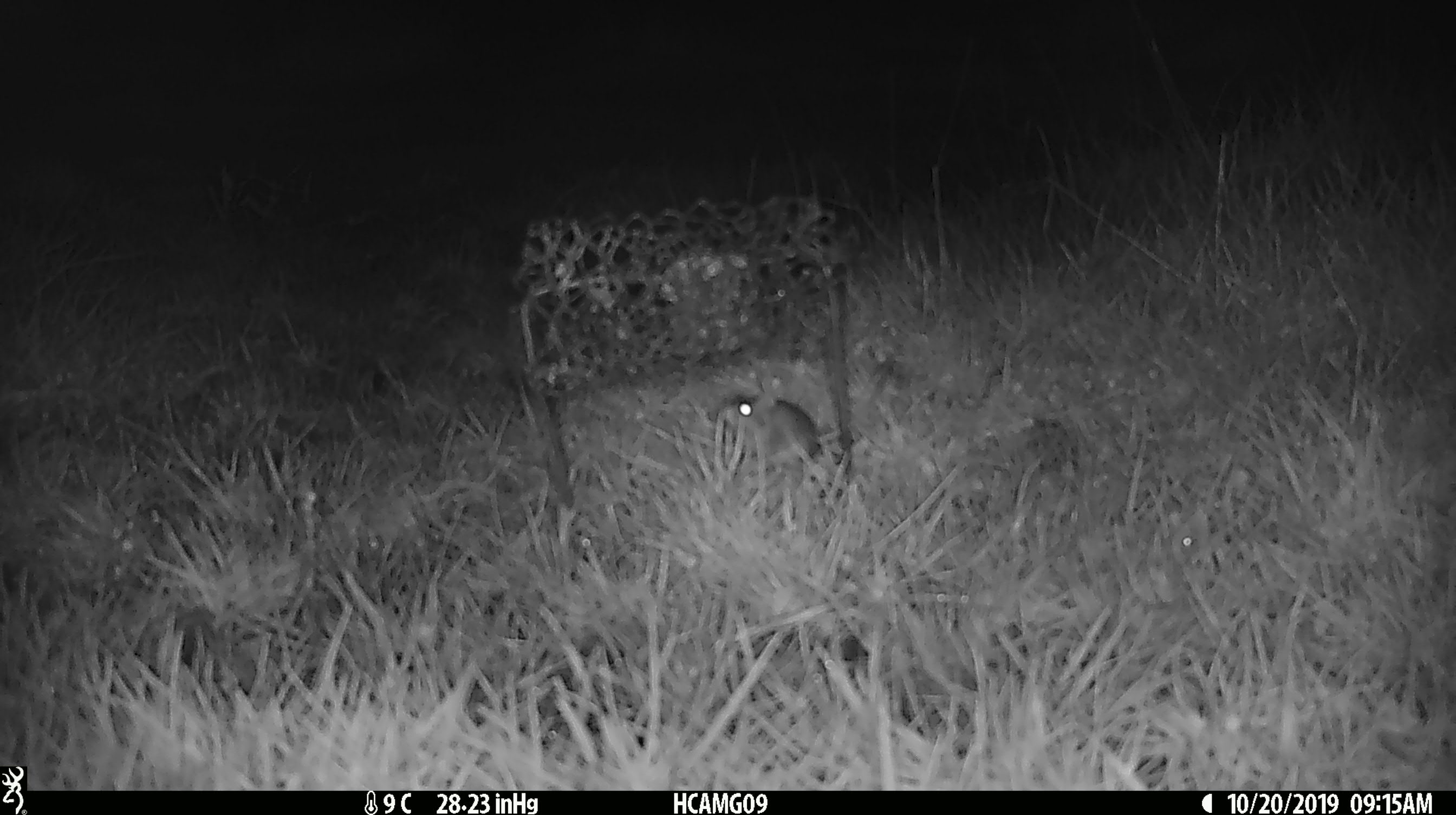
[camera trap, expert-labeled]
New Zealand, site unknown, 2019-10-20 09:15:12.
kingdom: Animalia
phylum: Chordata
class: Mammalia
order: Rodentia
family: Muridae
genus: Mus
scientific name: Mus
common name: mouse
Mouse (Mus).